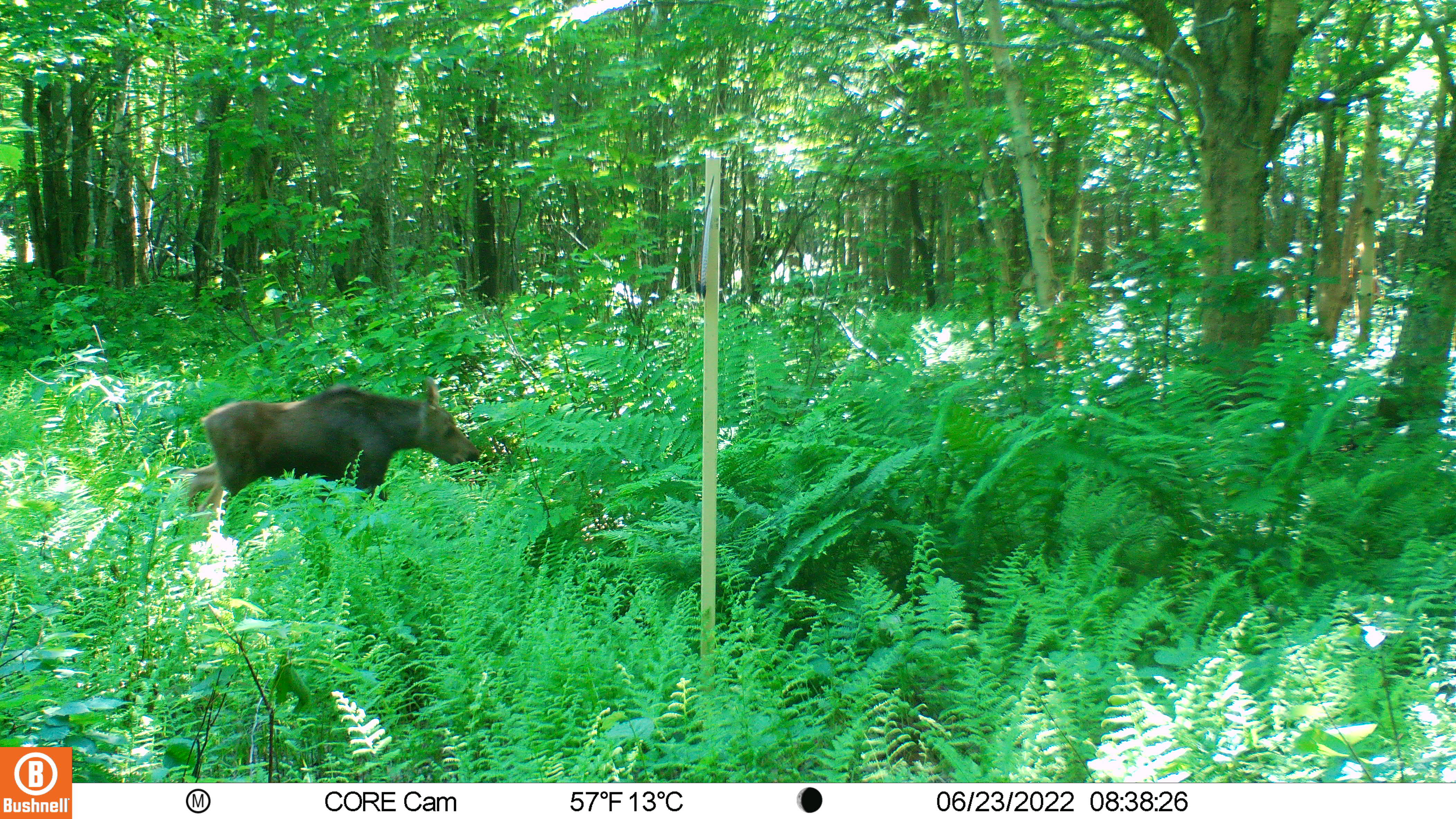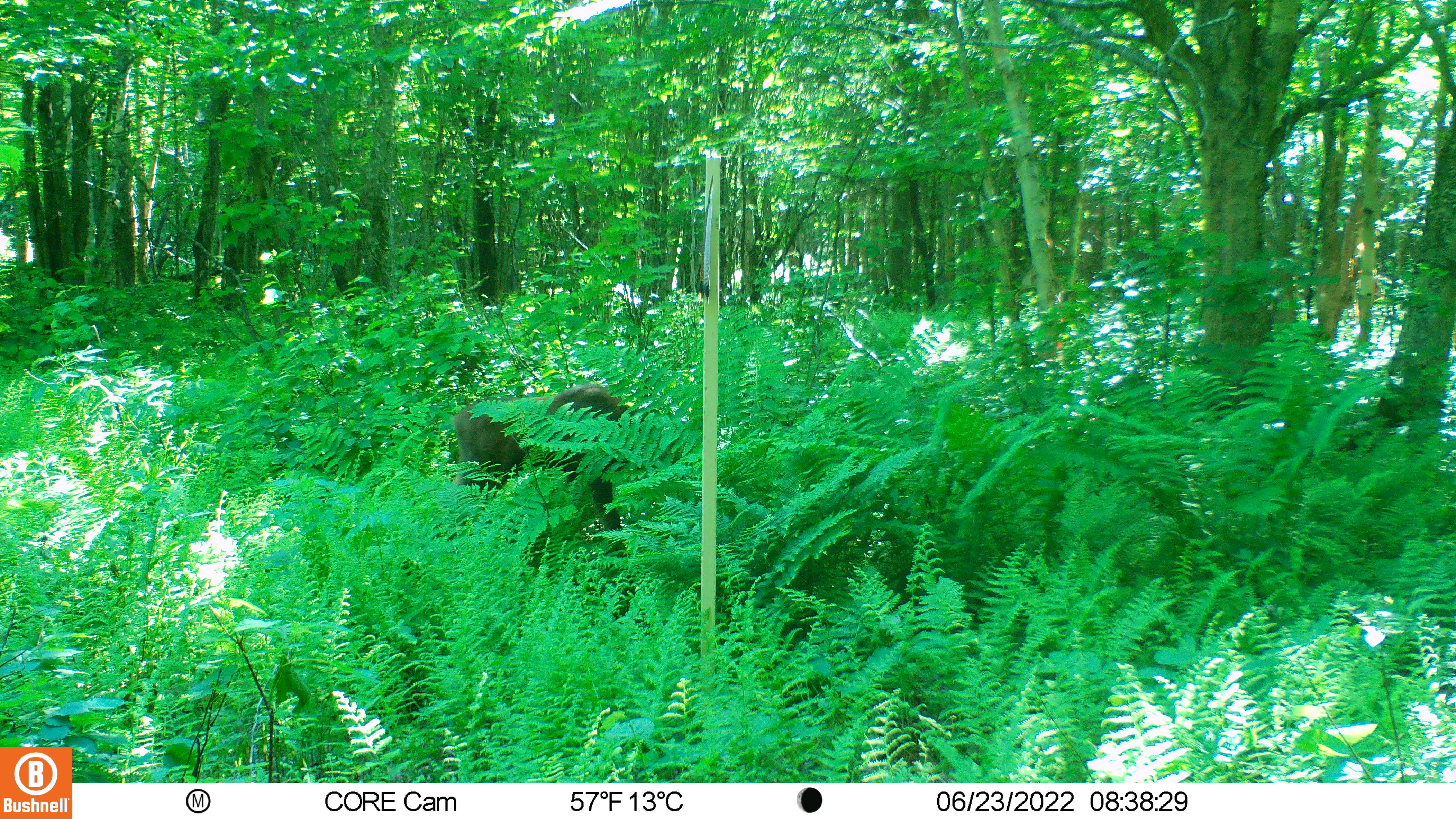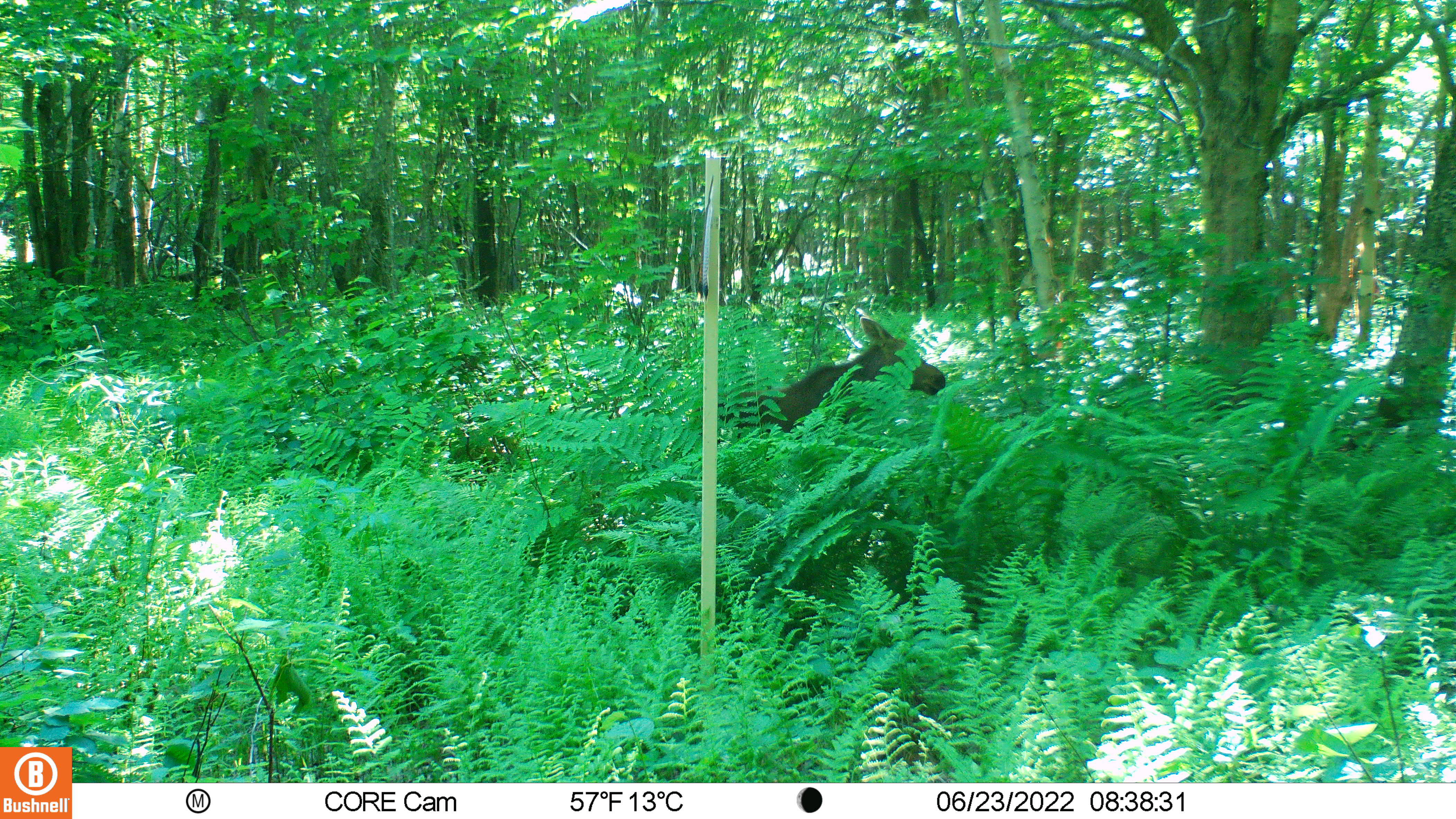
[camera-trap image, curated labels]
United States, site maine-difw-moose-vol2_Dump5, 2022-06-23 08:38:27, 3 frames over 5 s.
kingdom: Animalia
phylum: Chordata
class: Mammalia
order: Artiodactyla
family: Cervidae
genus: Alces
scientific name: Alces alces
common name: moose